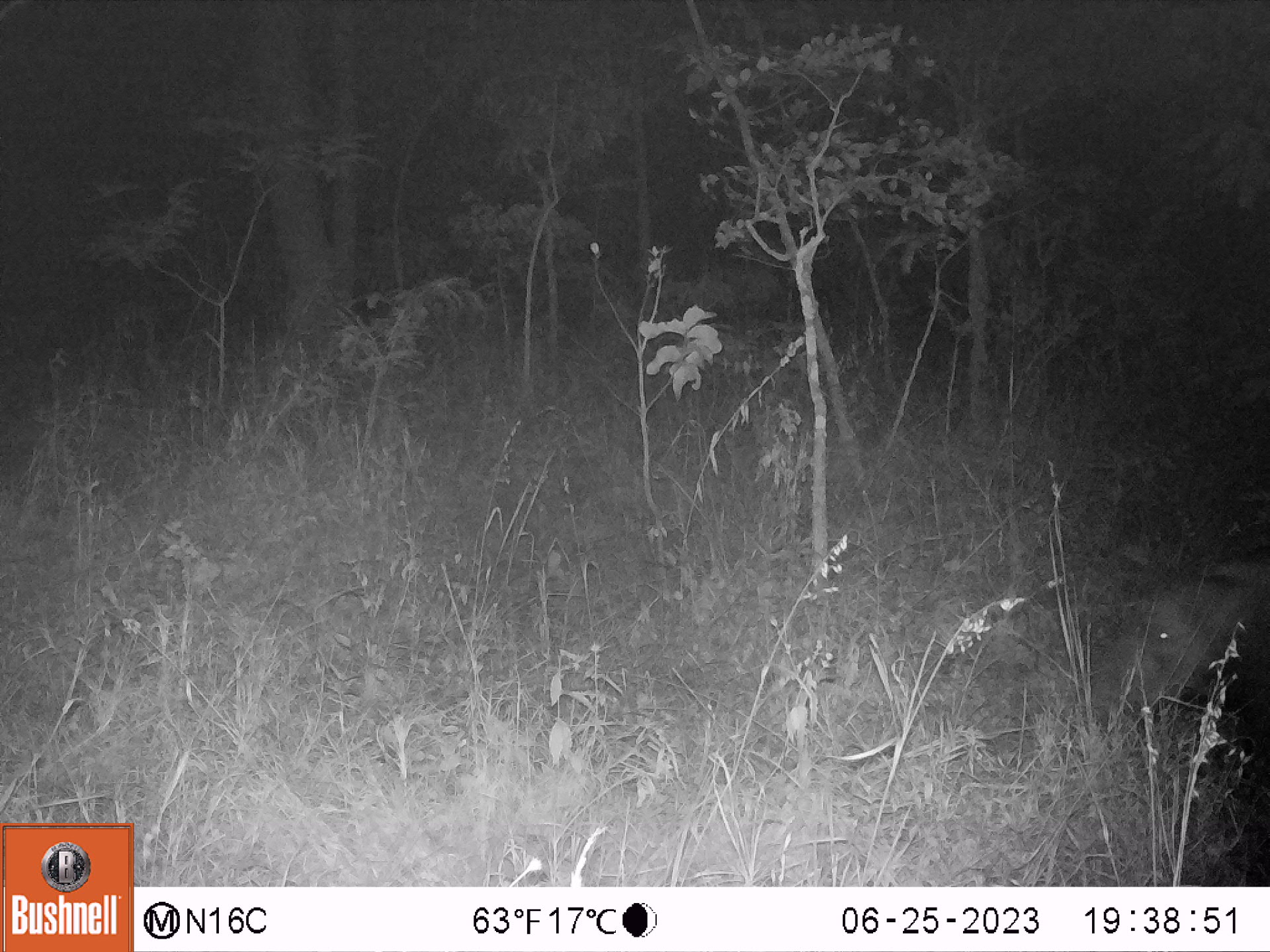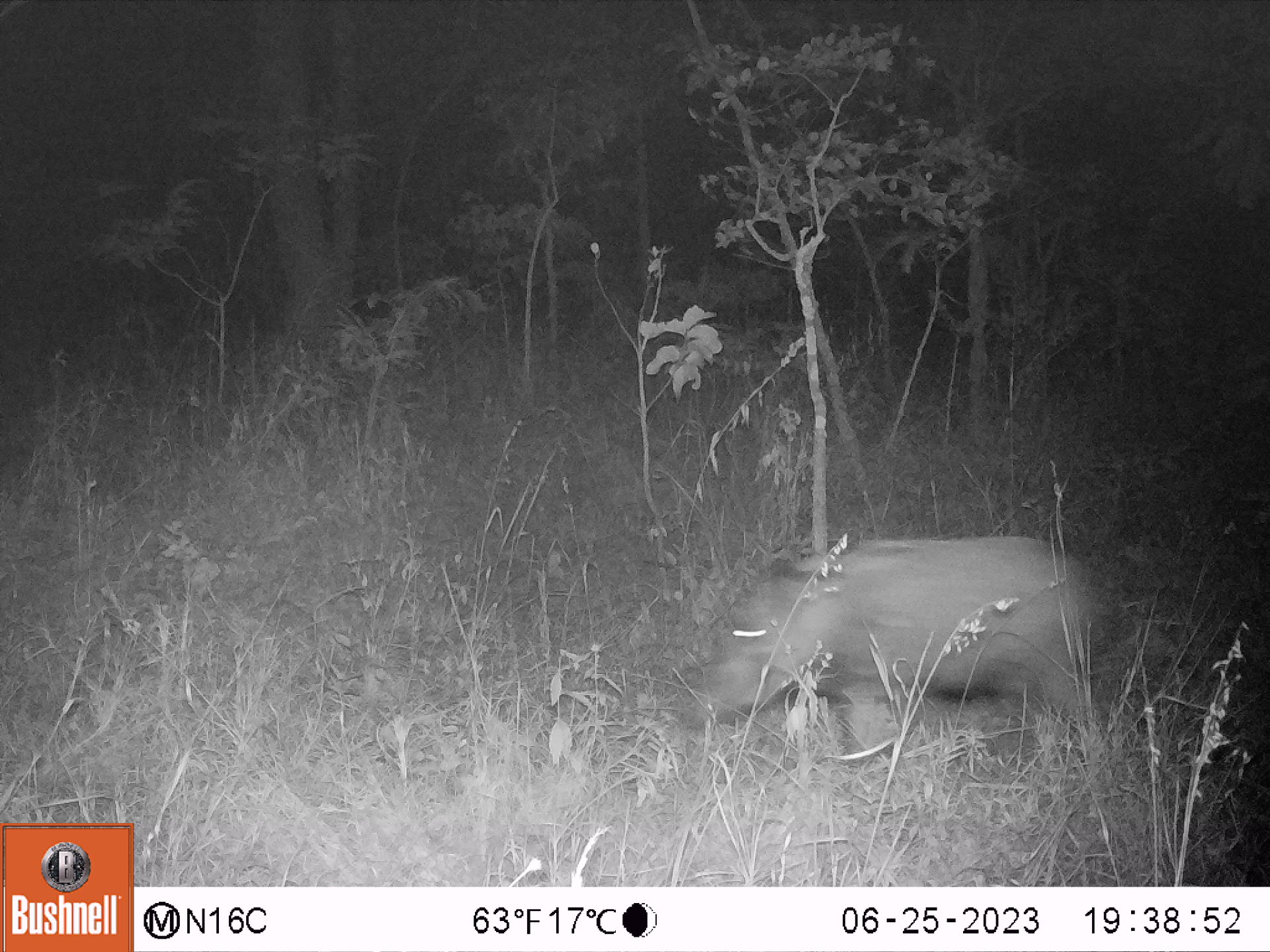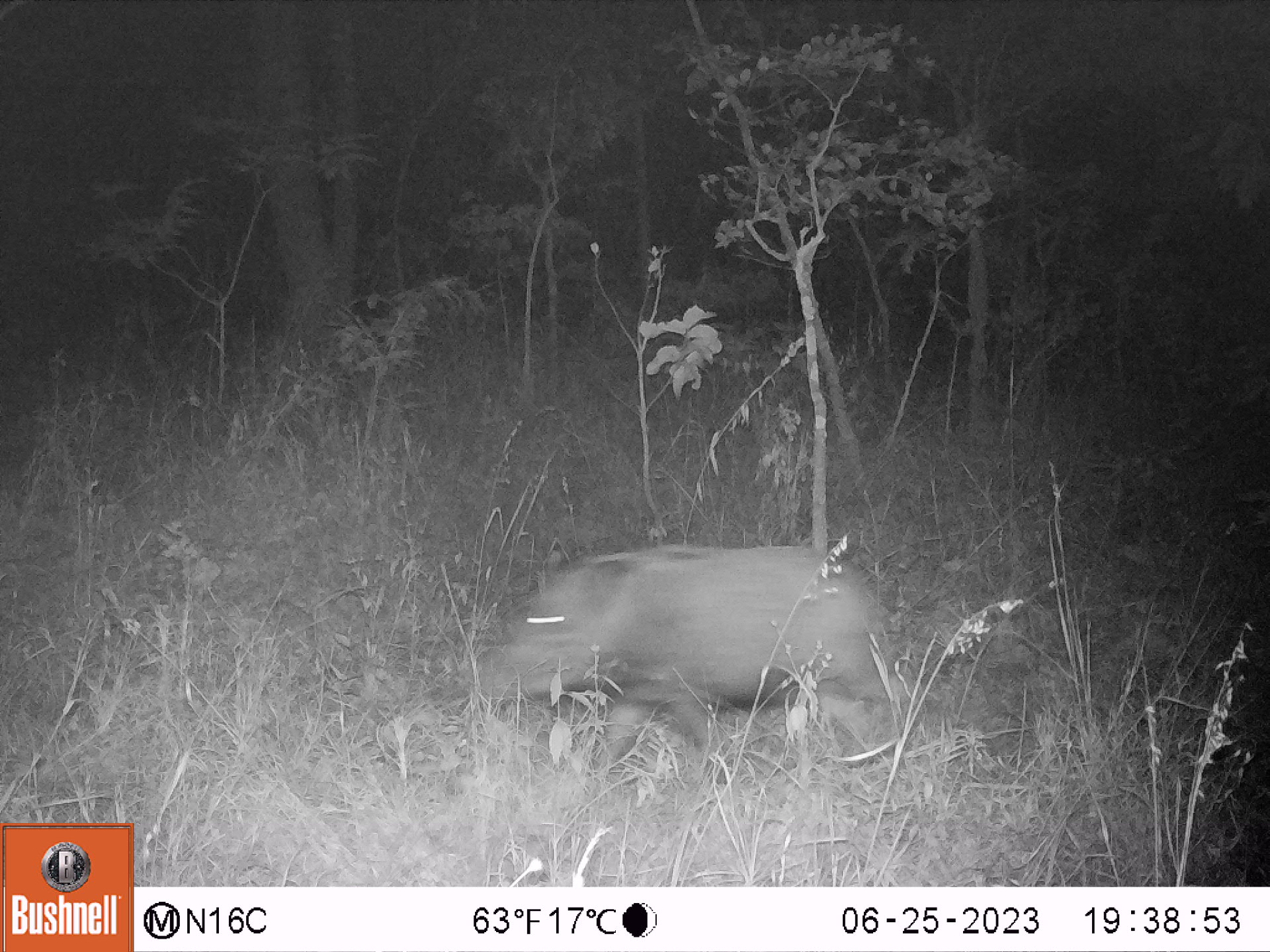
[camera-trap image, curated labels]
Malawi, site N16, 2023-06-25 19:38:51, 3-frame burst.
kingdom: Animalia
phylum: Chordata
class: Mammalia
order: Artiodactyla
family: Suidae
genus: Potamochoerus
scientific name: Potamochoerus larvatus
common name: bushpig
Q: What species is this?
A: Bushpig (Potamochoerus larvatus).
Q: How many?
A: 1.